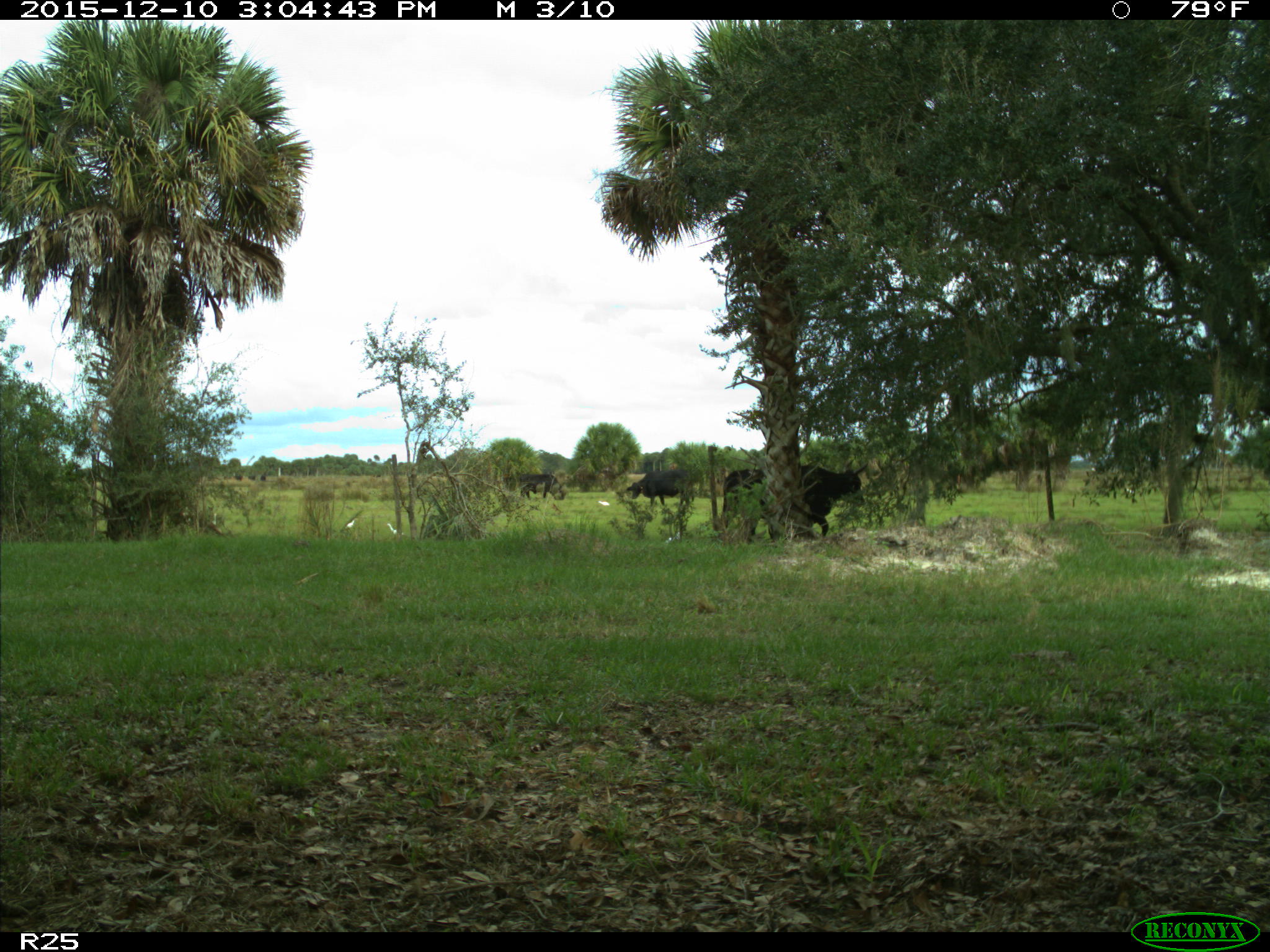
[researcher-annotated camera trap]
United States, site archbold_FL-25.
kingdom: Animalia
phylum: Chordata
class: Mammalia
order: Artiodactyla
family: Bovidae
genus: Bos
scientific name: Bos taurus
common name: domestic cow